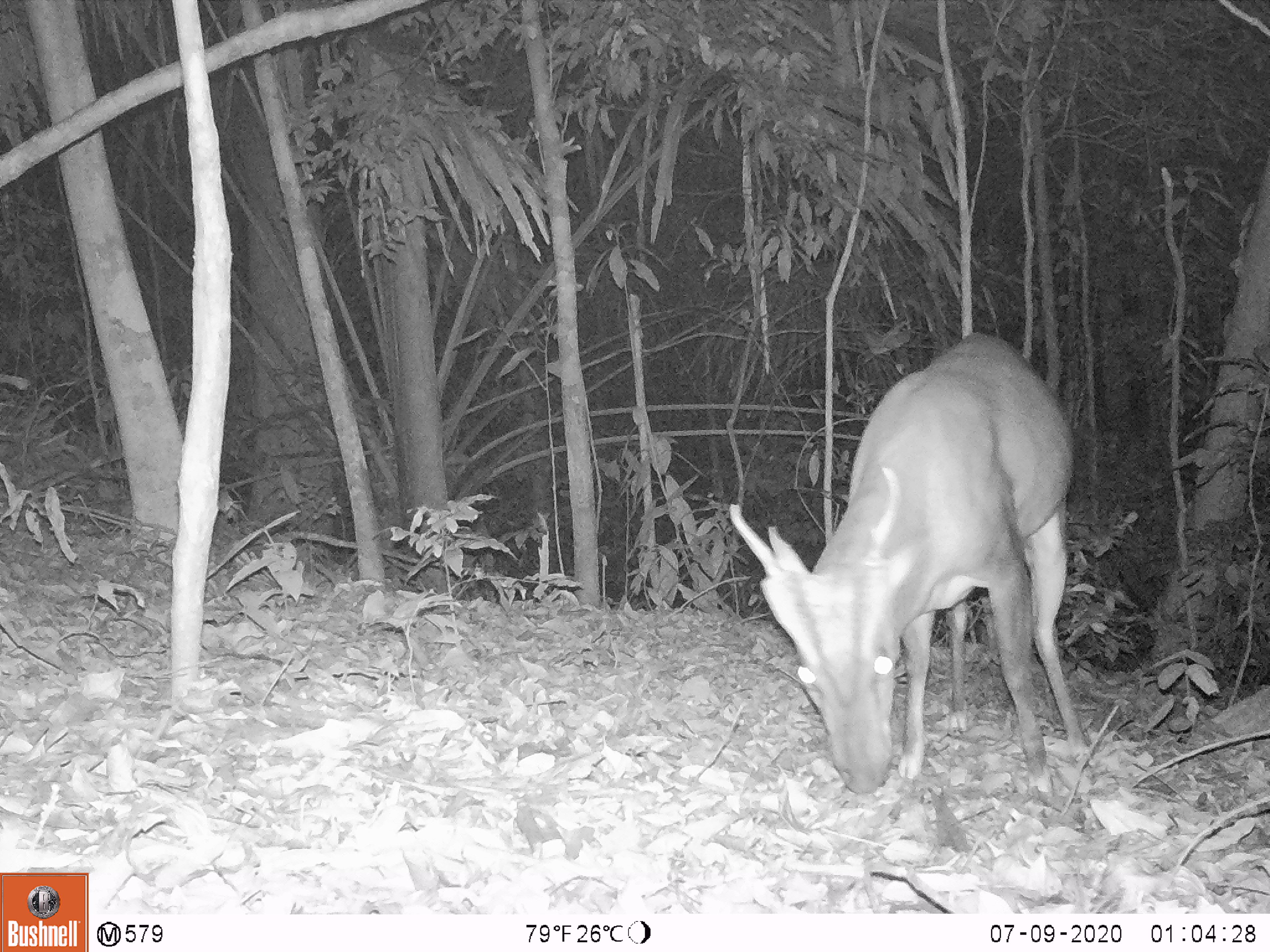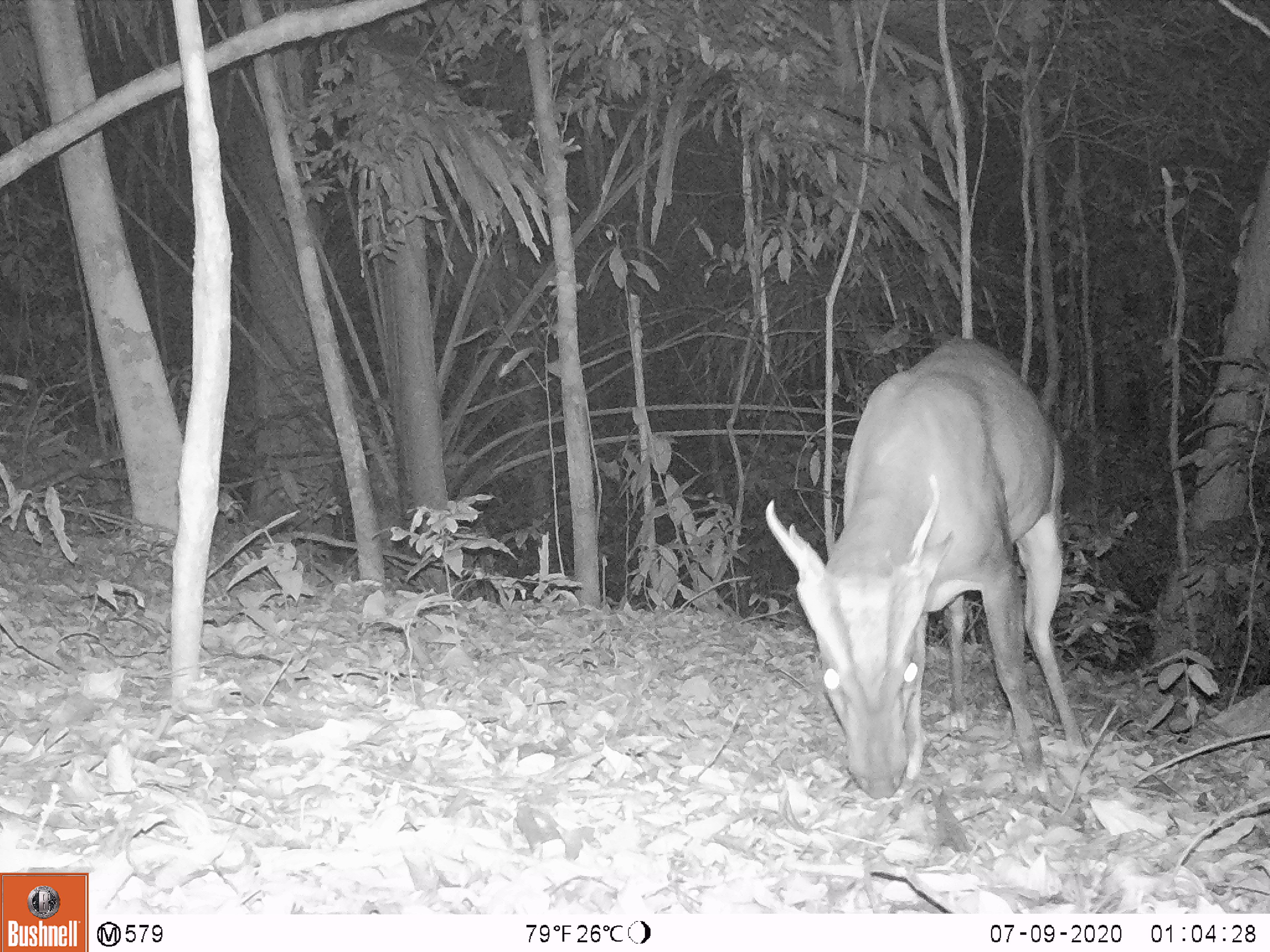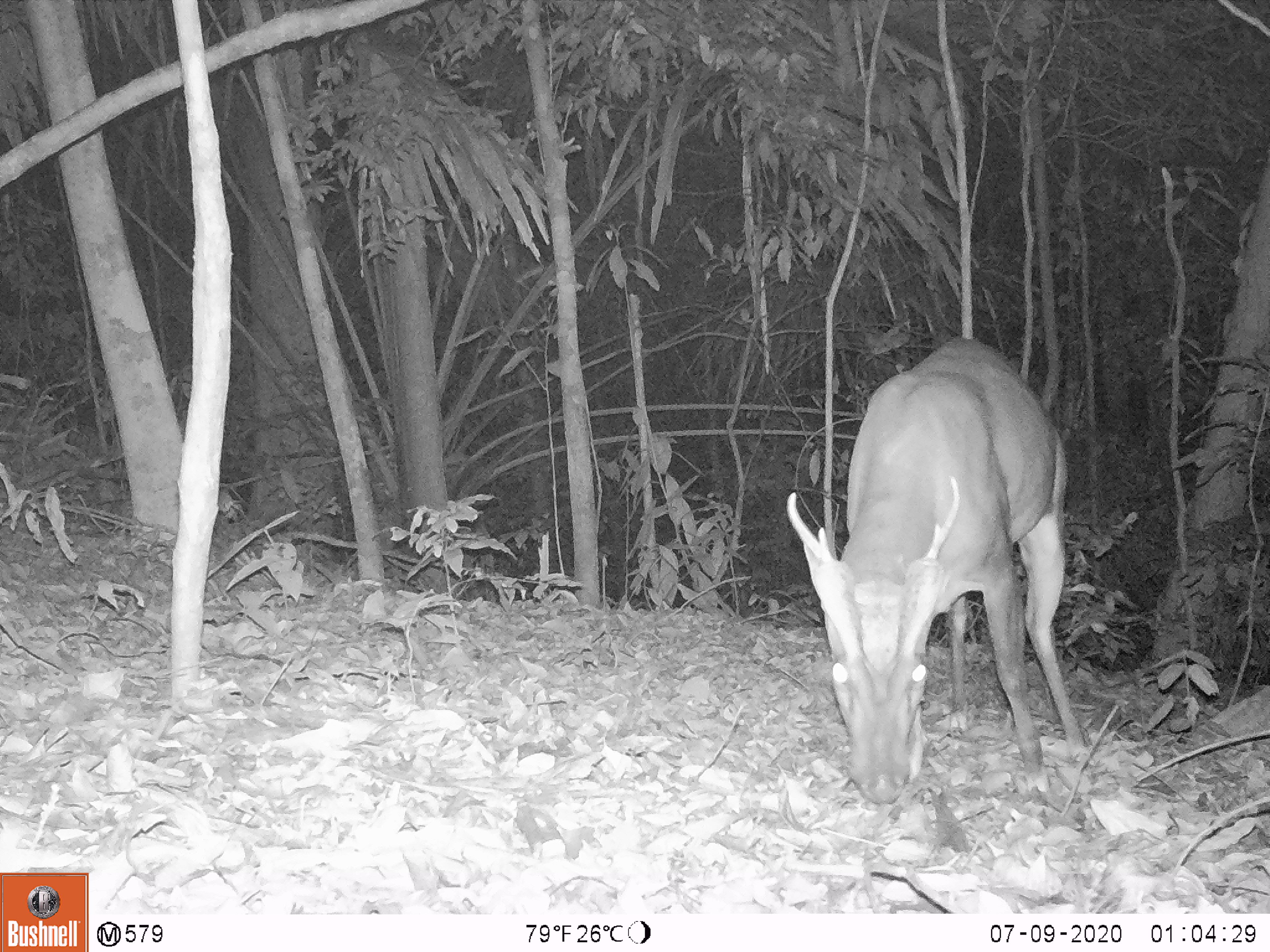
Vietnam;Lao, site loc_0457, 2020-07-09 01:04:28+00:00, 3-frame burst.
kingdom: Animalia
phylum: Chordata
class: Mammalia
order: Artiodactyla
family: Cervidae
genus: Muntiacus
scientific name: Muntiacus vuquangensis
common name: large-antlered muntjac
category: large antlered muntjac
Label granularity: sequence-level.